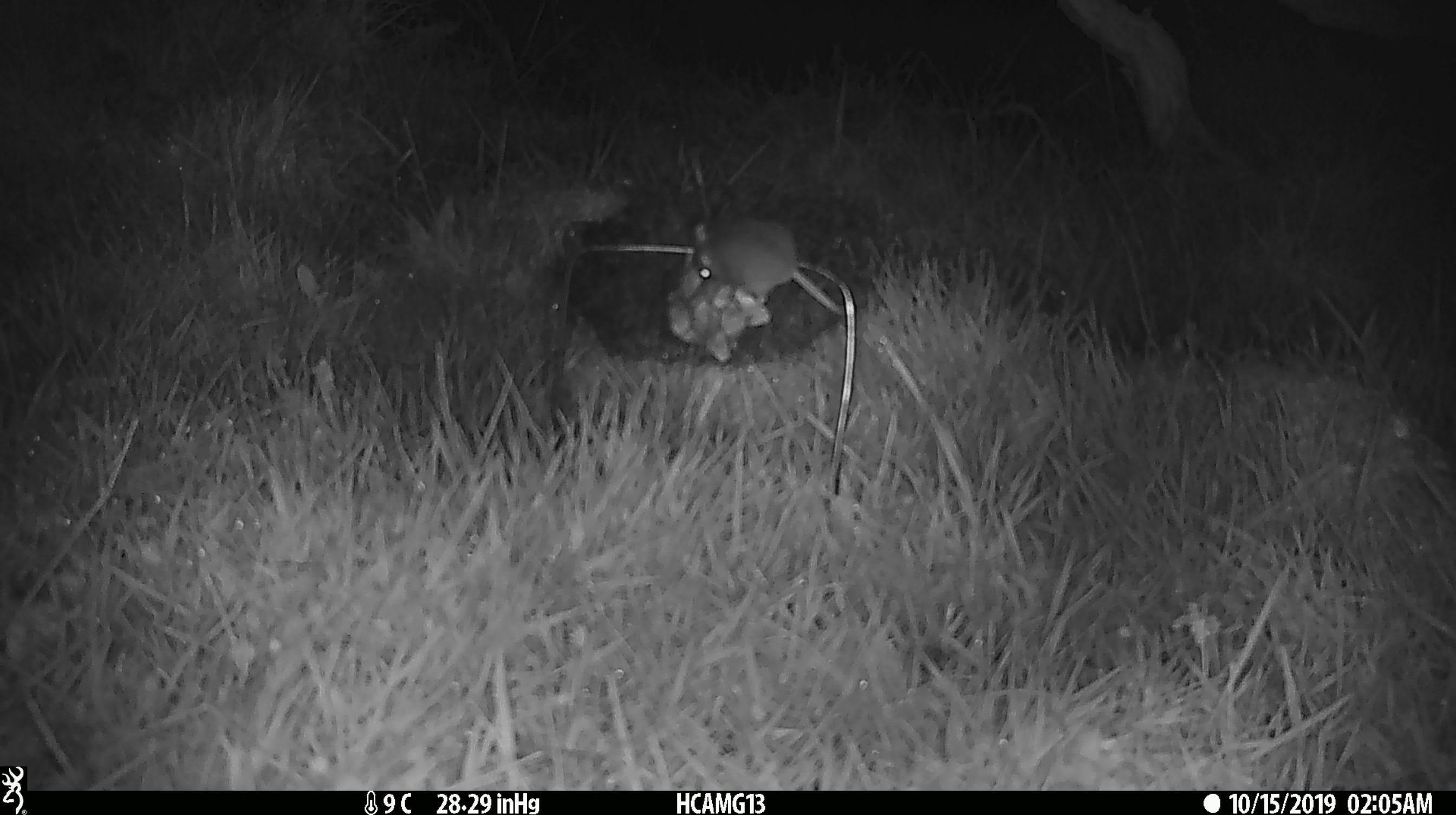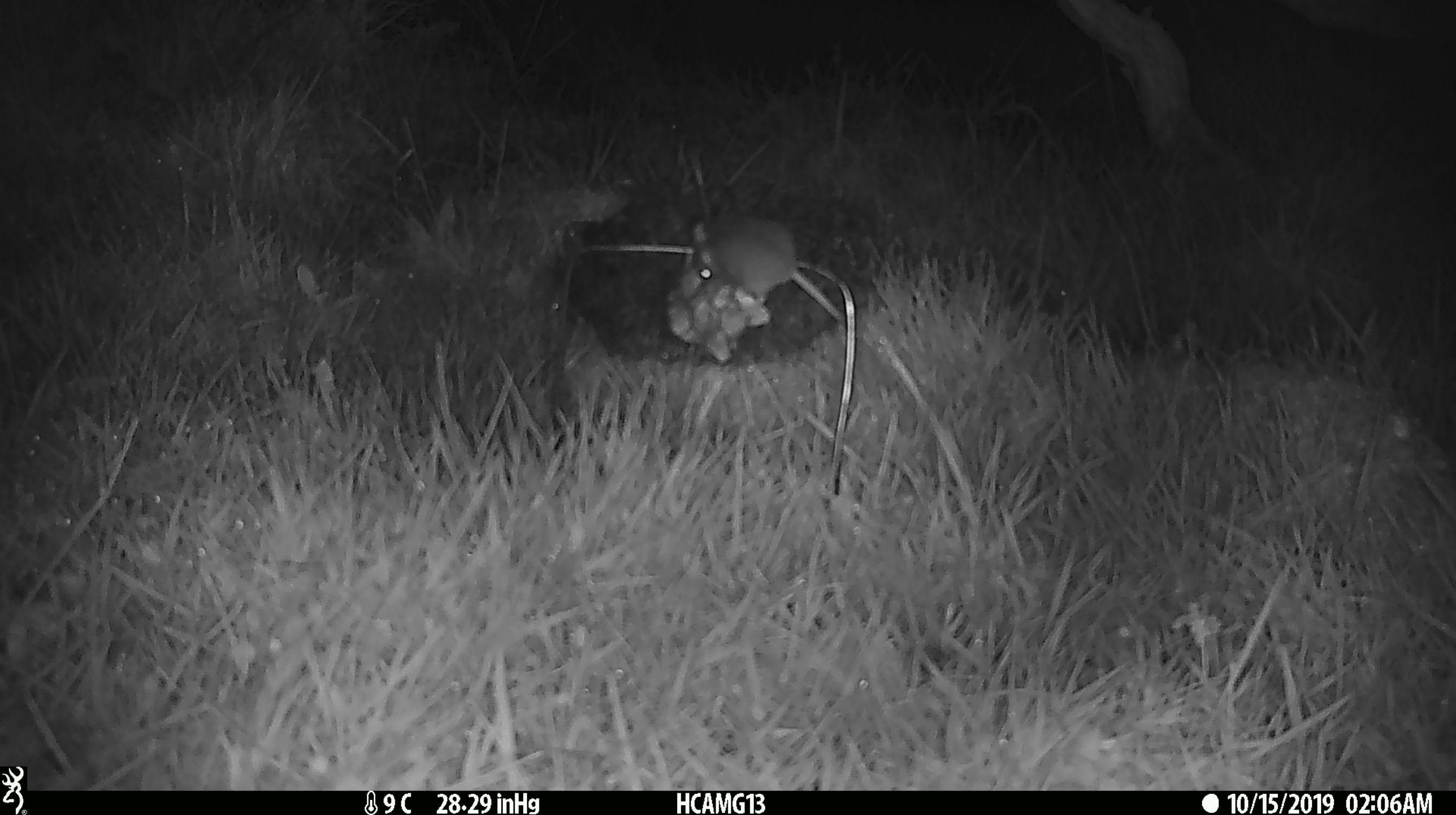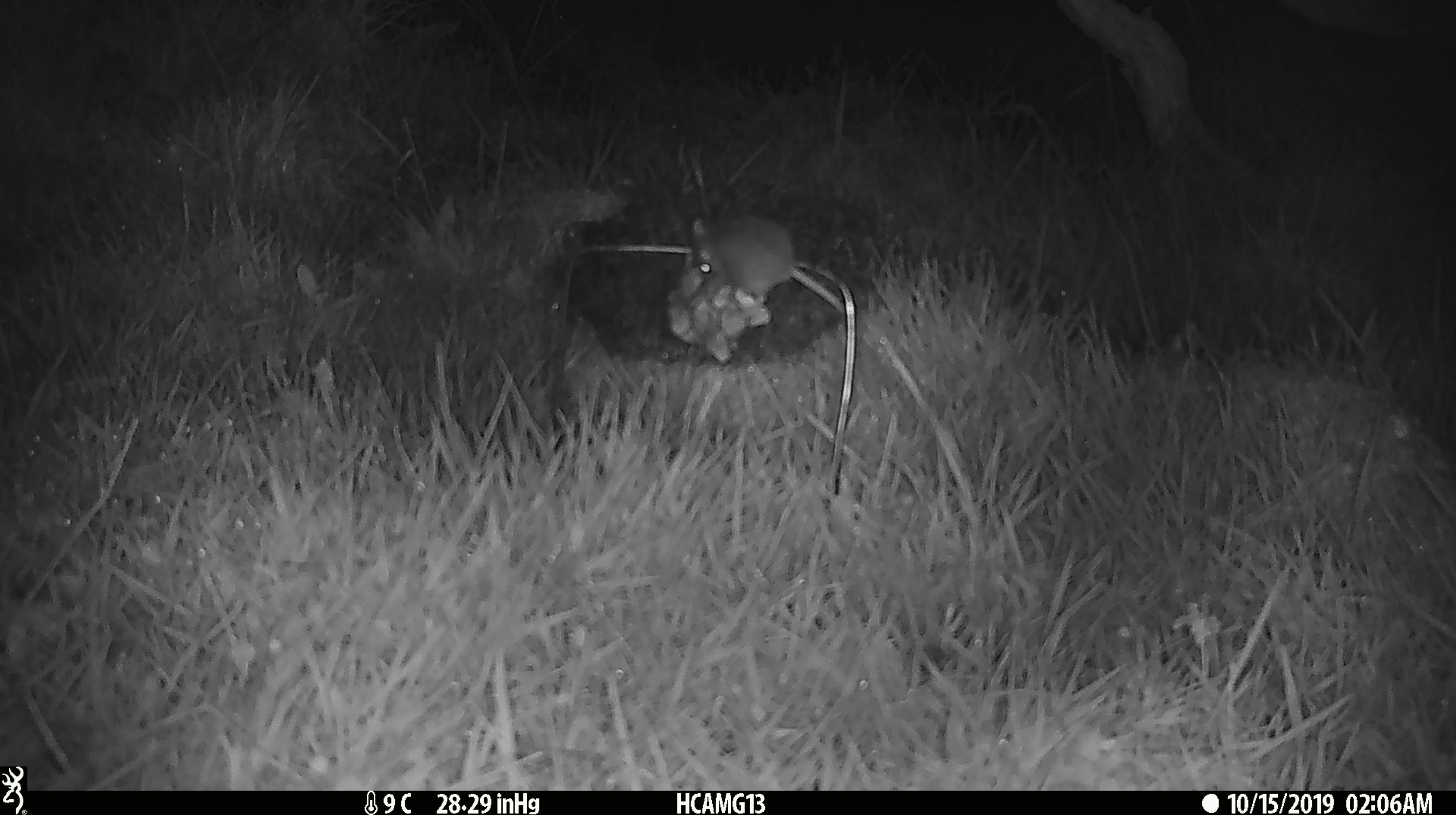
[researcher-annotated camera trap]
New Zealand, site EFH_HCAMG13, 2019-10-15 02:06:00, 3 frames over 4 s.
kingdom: Animalia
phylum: Chordata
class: Mammalia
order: Rodentia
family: Muridae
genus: Mus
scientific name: Mus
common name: mouse